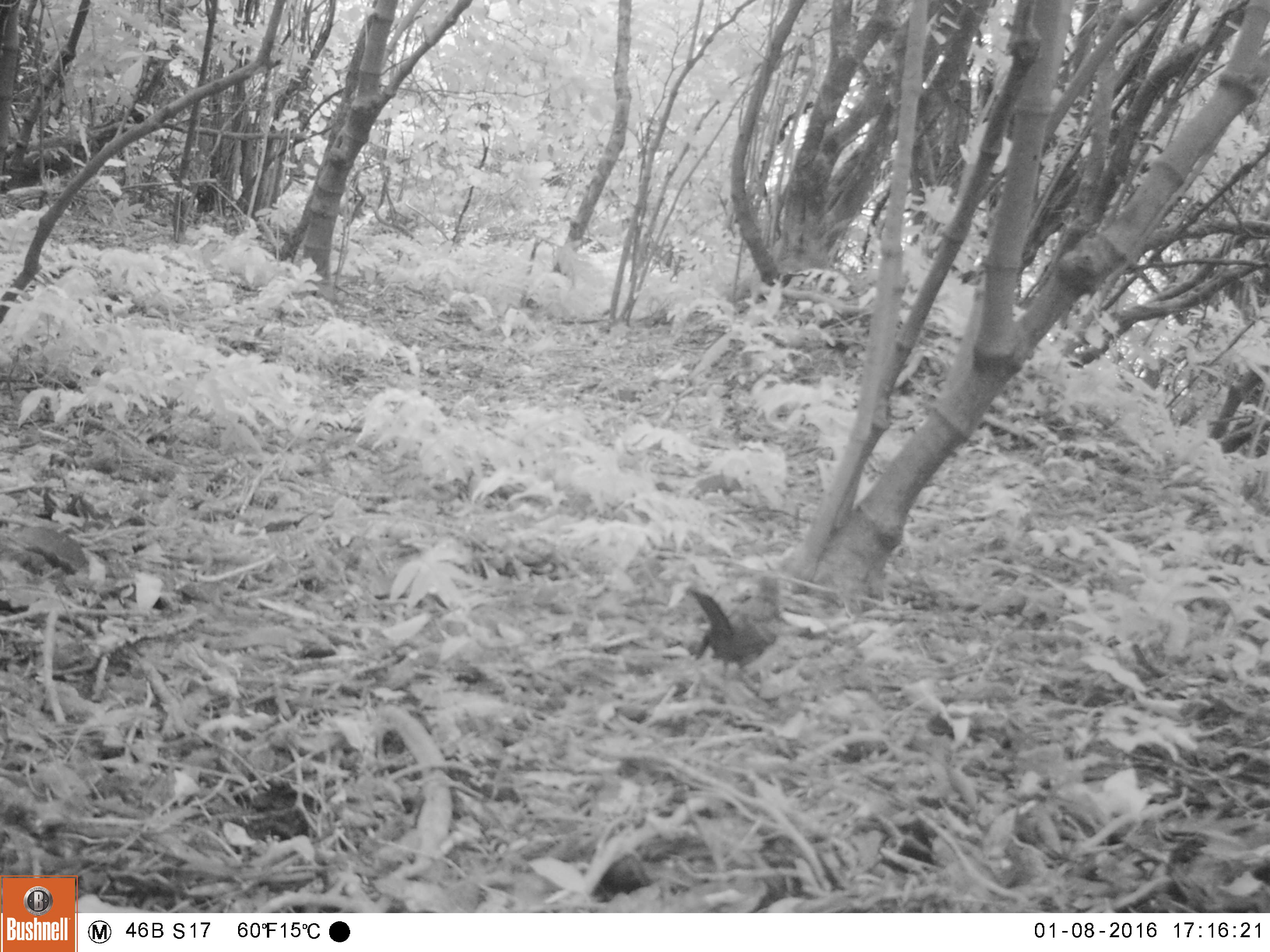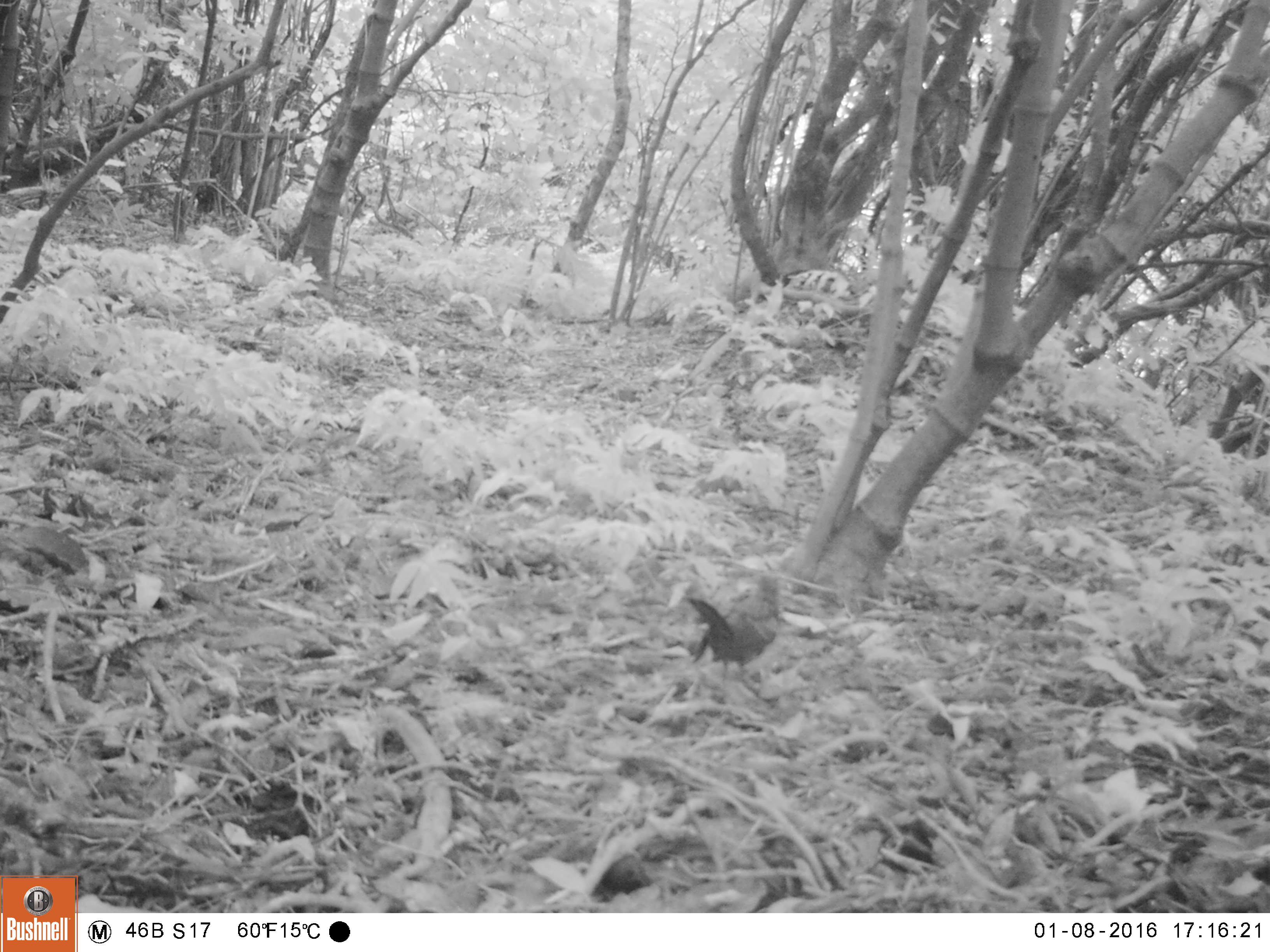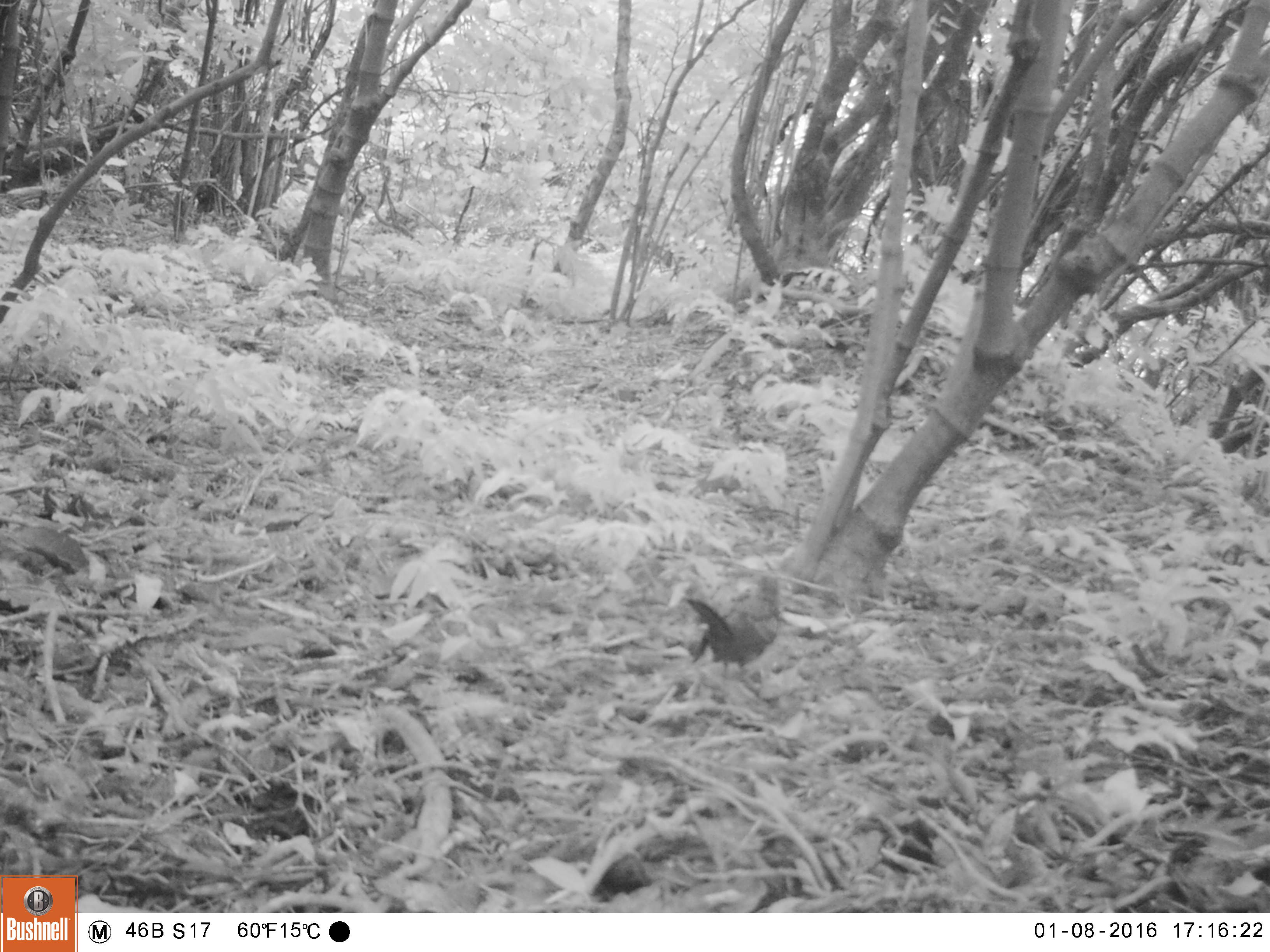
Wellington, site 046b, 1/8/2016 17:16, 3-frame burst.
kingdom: Animalia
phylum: Chordata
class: Aves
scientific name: Aves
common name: bird